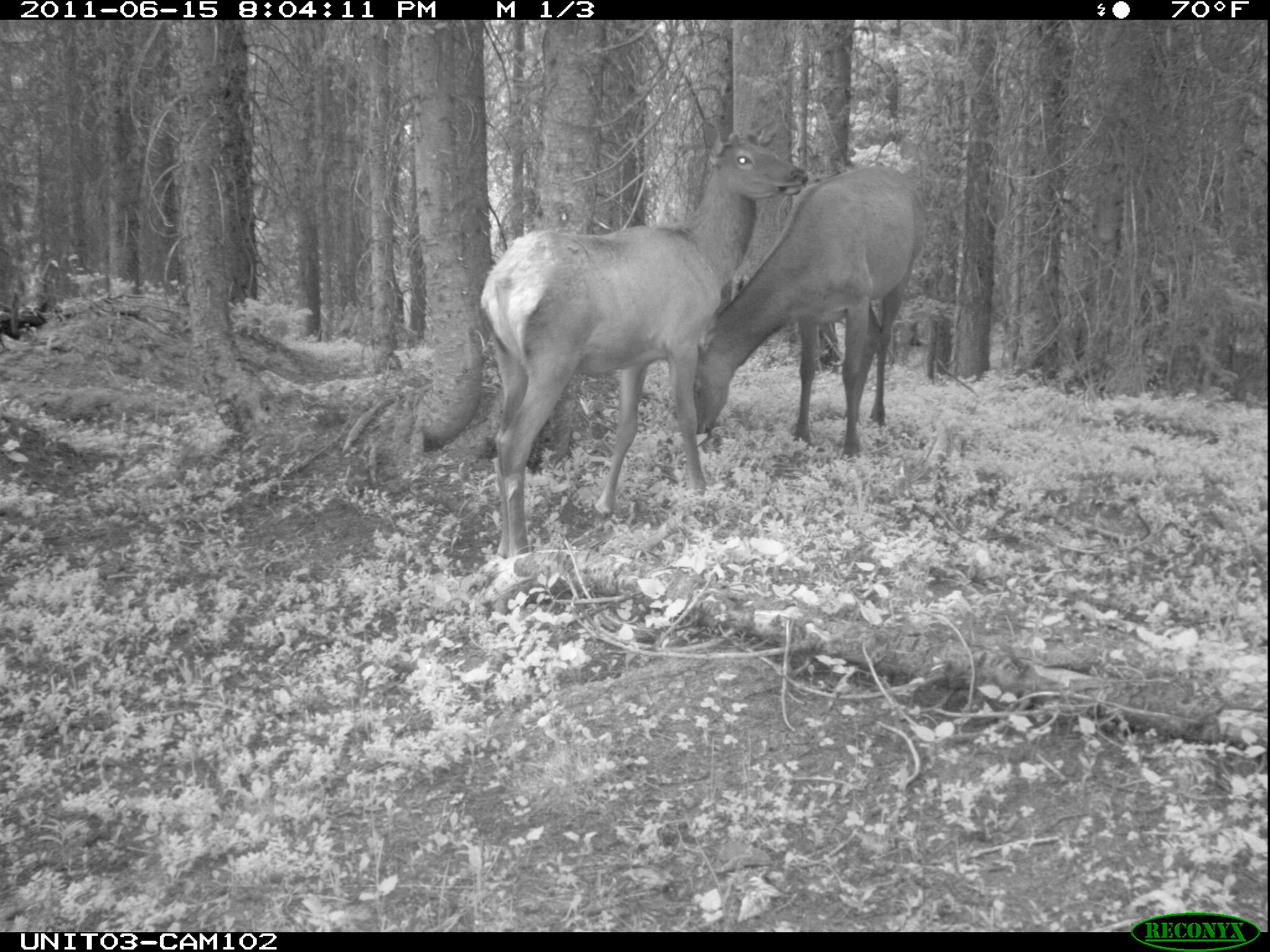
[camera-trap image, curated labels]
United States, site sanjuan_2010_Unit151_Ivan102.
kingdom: Animalia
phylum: Chordata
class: Mammalia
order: Artiodactyla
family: Cervidae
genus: Cervus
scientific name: Cervus elaphus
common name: red deer